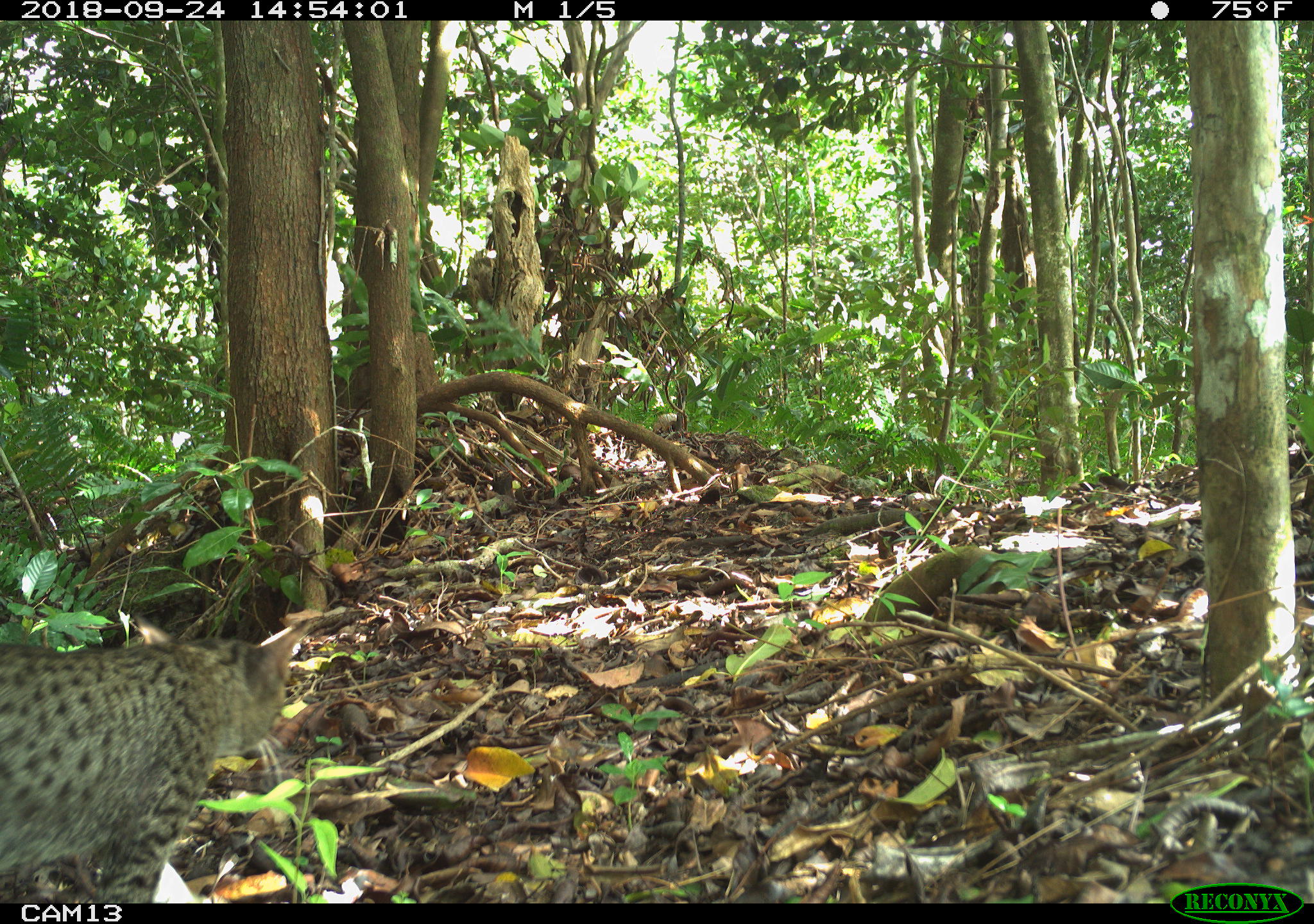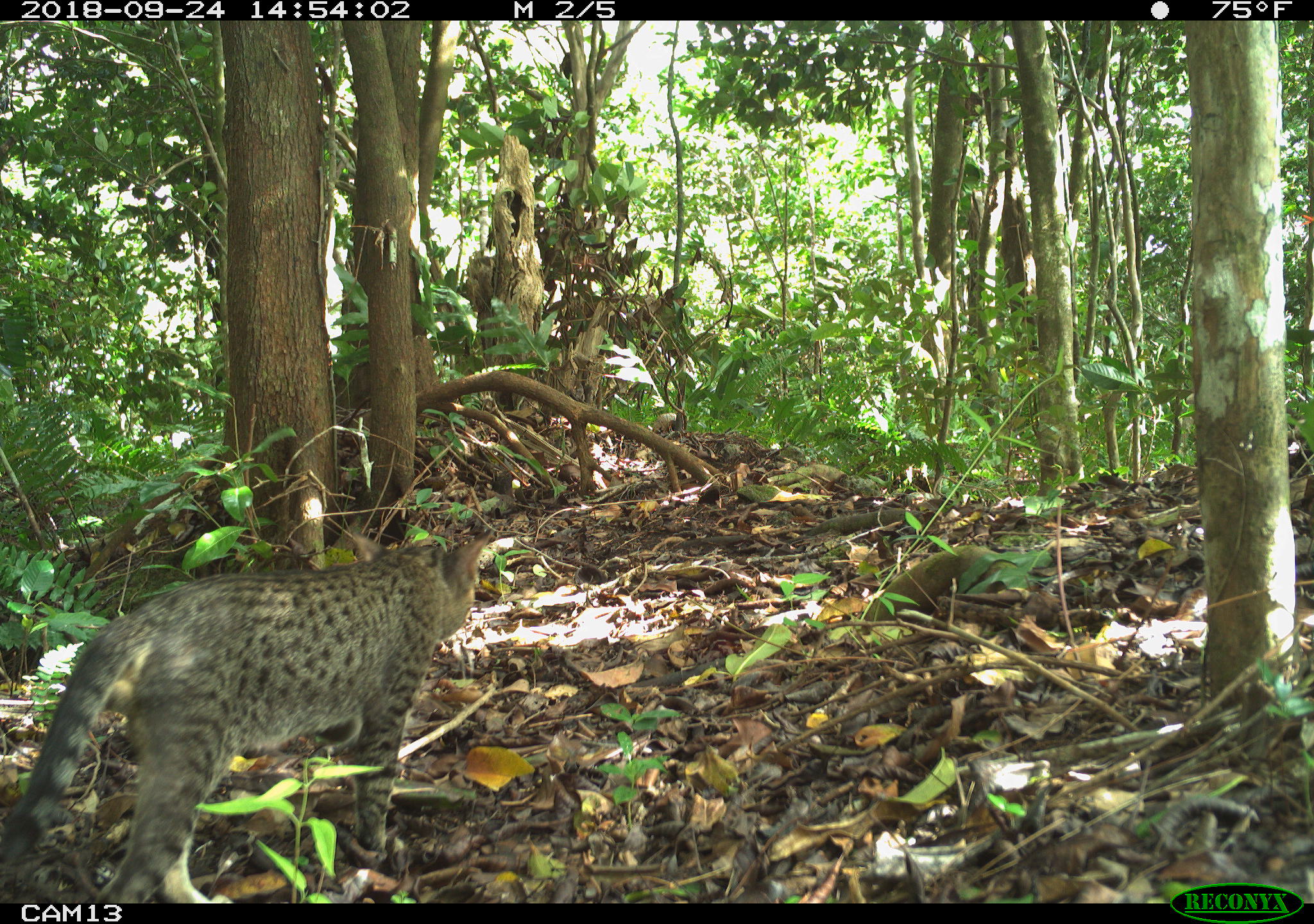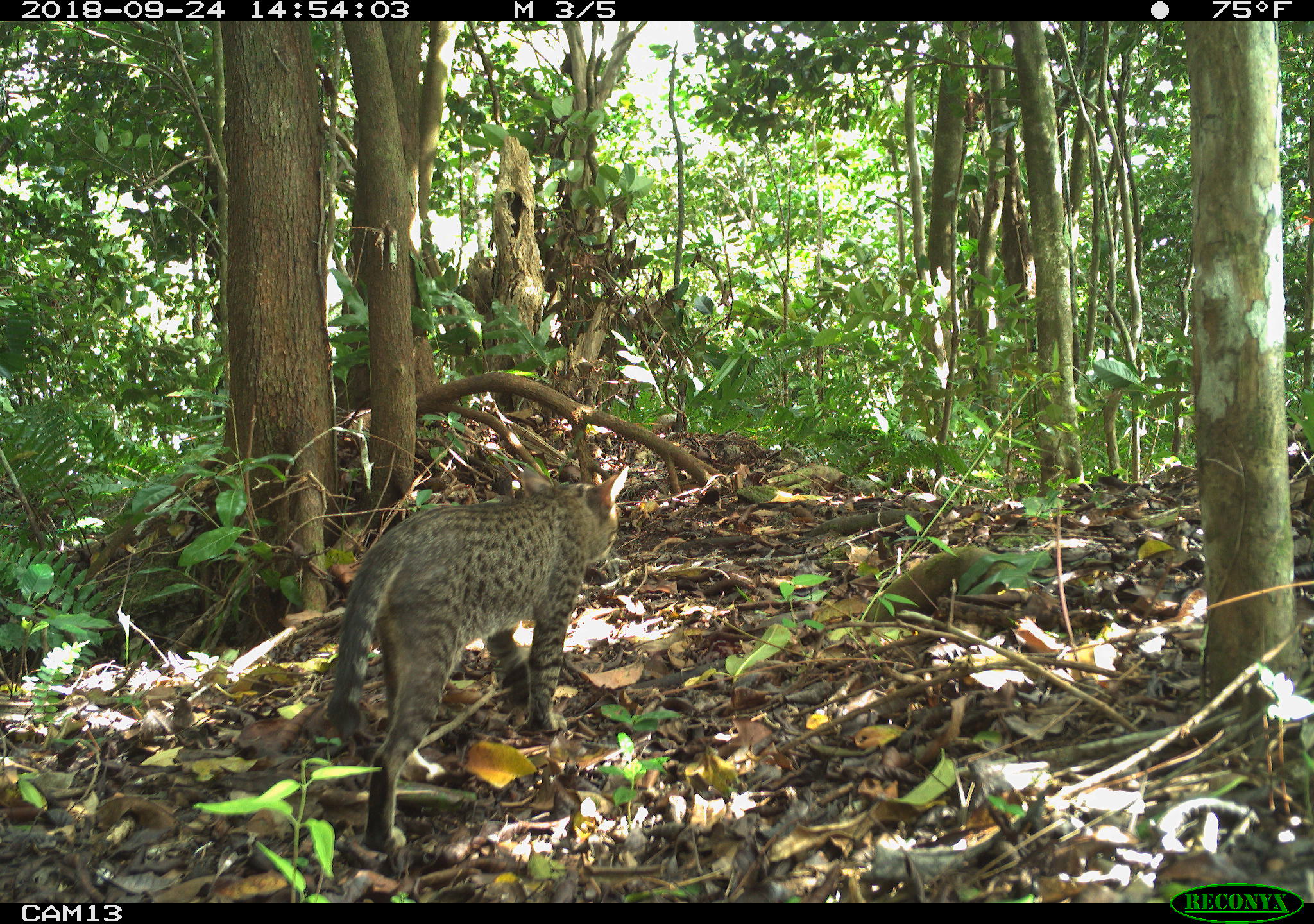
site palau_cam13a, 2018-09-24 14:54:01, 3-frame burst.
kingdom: Animalia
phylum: Chordata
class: Mammalia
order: Carnivora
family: Felidae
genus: Felis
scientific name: Felis catus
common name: cat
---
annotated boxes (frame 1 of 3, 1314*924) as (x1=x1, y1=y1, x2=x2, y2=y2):
cat: (x1=0, y1=612, x2=312, y2=902)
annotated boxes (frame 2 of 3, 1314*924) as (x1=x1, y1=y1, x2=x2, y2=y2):
cat: (x1=1, y1=526, x2=494, y2=902)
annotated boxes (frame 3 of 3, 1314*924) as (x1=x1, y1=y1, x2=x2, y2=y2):
cat: (x1=239, y1=465, x2=625, y2=869)